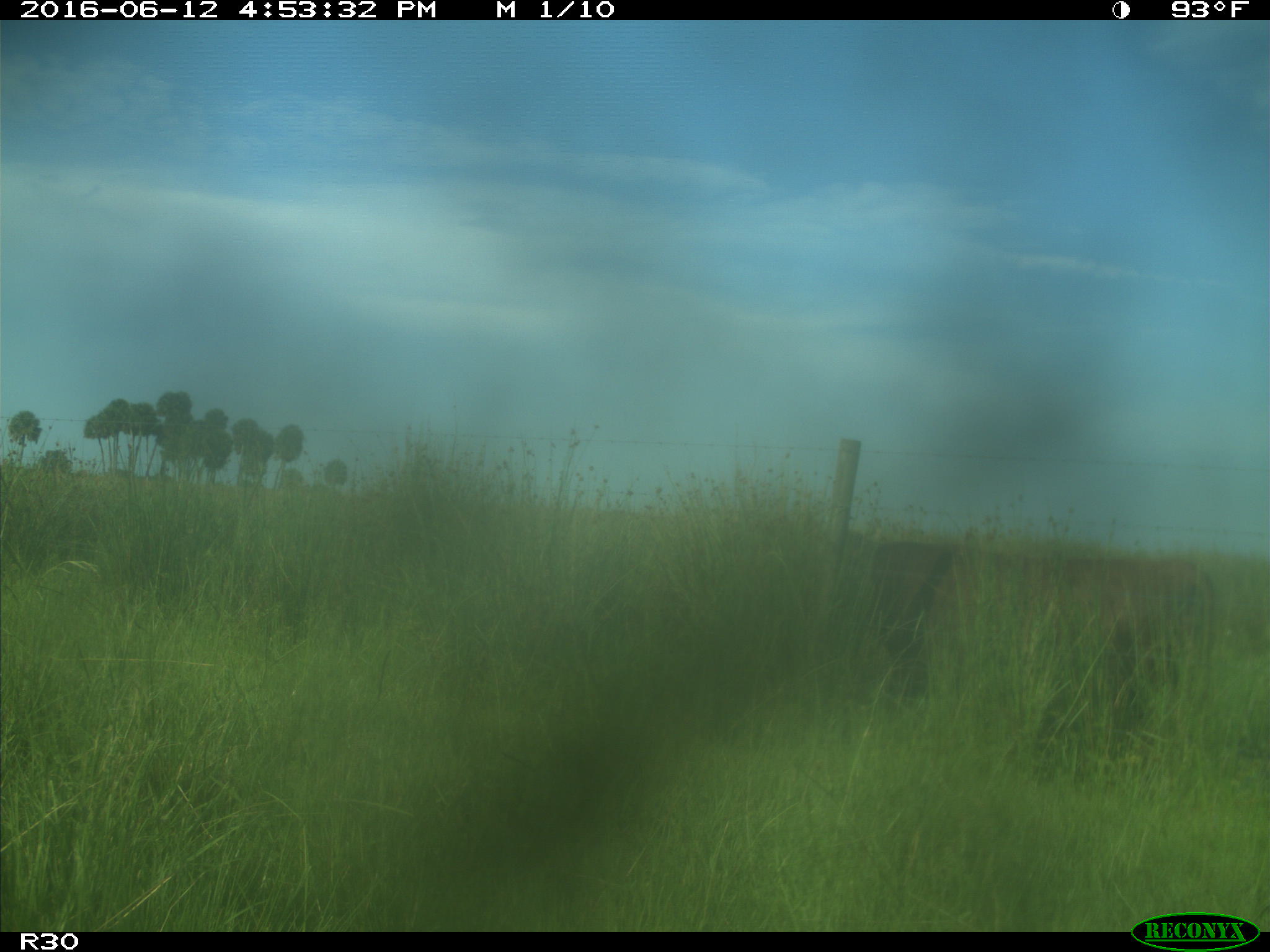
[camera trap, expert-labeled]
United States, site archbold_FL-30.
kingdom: Animalia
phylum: Chordata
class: Mammalia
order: Artiodactyla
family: Bovidae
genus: Bos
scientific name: Bos taurus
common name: domestic cow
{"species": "Bos taurus (domestic cow)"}